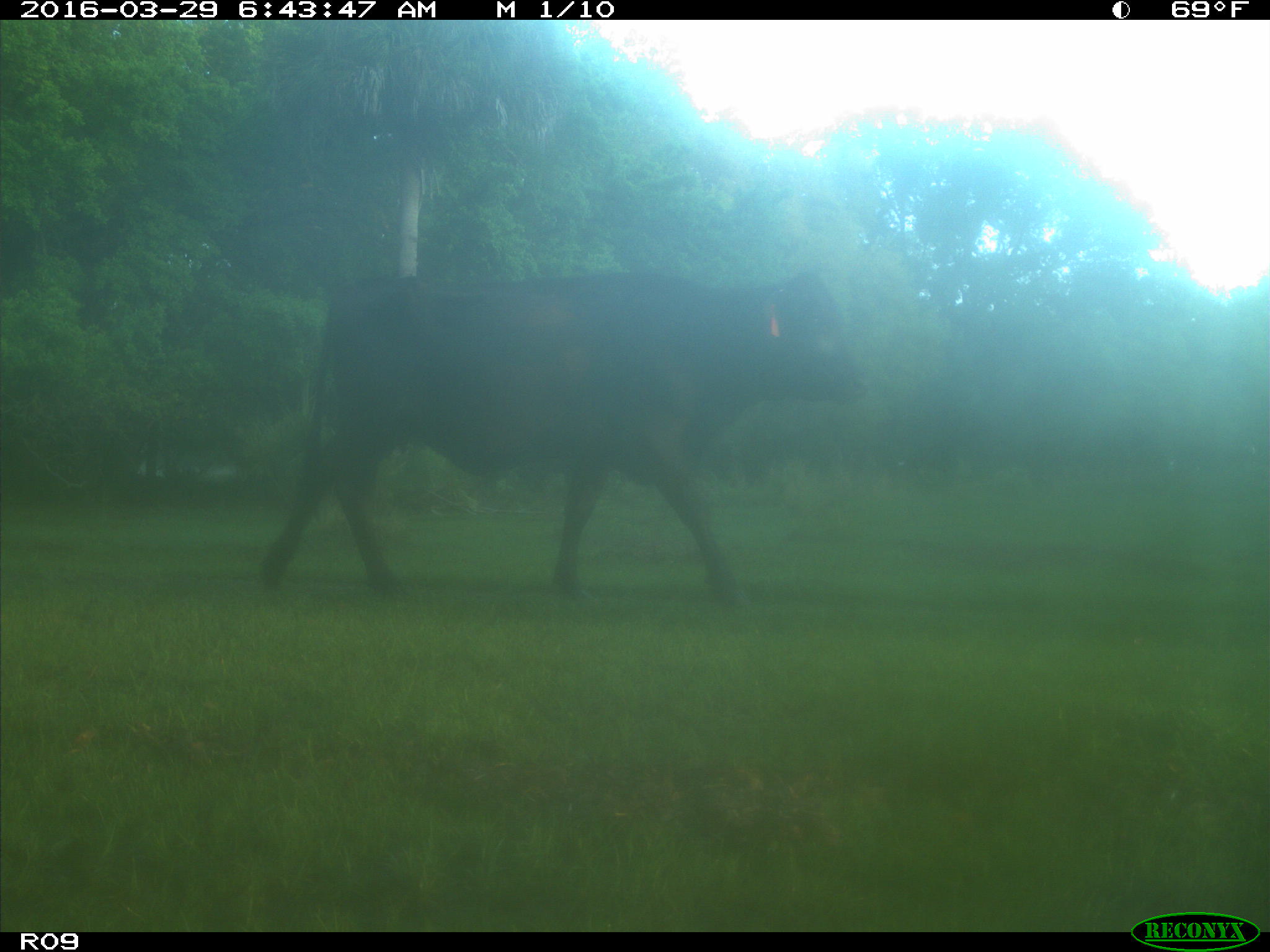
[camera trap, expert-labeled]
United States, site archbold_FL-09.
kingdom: Animalia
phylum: Chordata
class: Mammalia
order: Artiodactyla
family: Bovidae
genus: Bos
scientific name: Bos taurus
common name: domestic cow